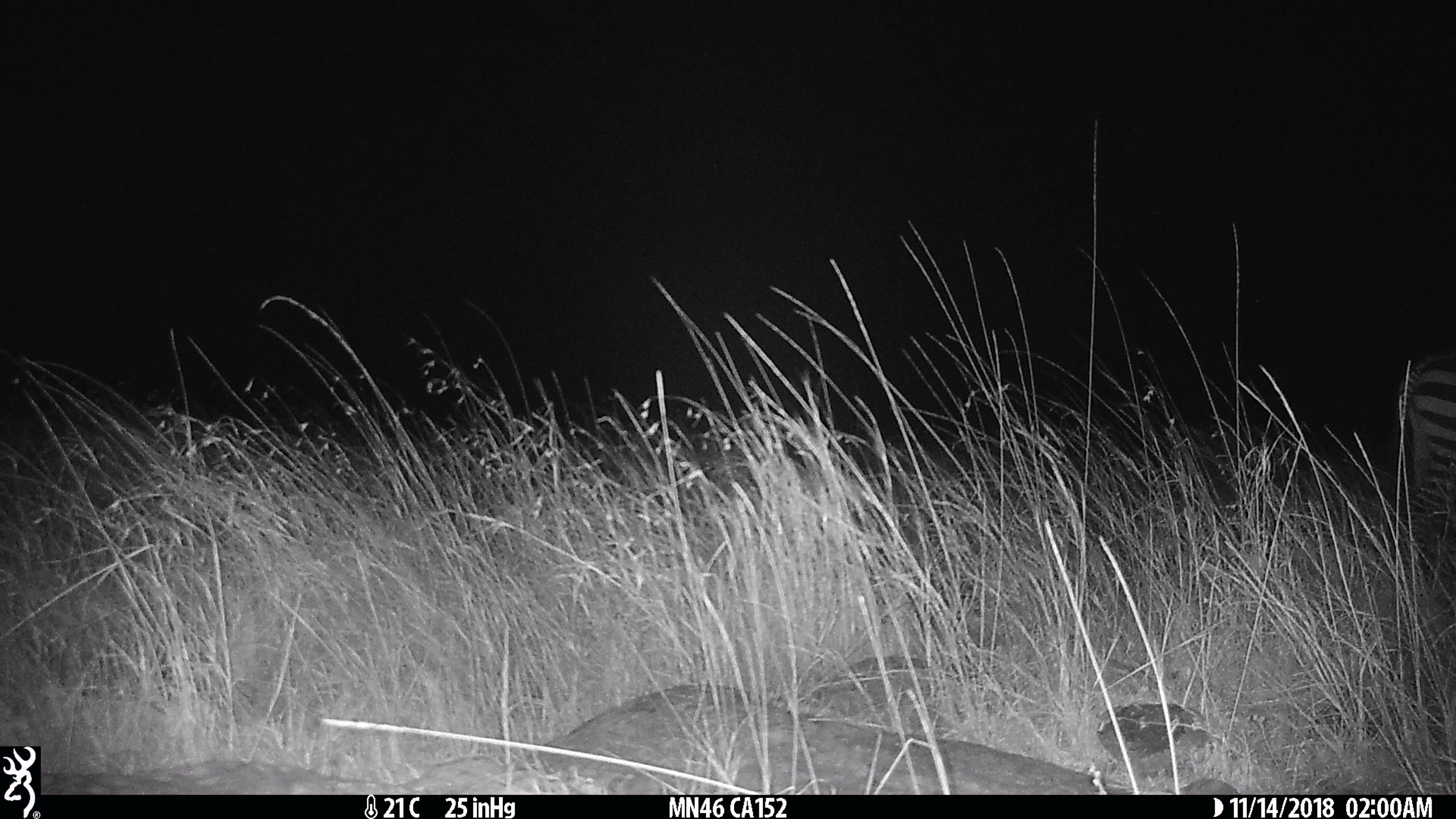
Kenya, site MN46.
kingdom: Animalia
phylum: Chordata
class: Mammalia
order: Perissodactyla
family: Equidae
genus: Equus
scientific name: Equus quagga burchellii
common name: burchell's zebra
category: zebra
Zebra (burchell's zebra) (Equus quagga burchellii).